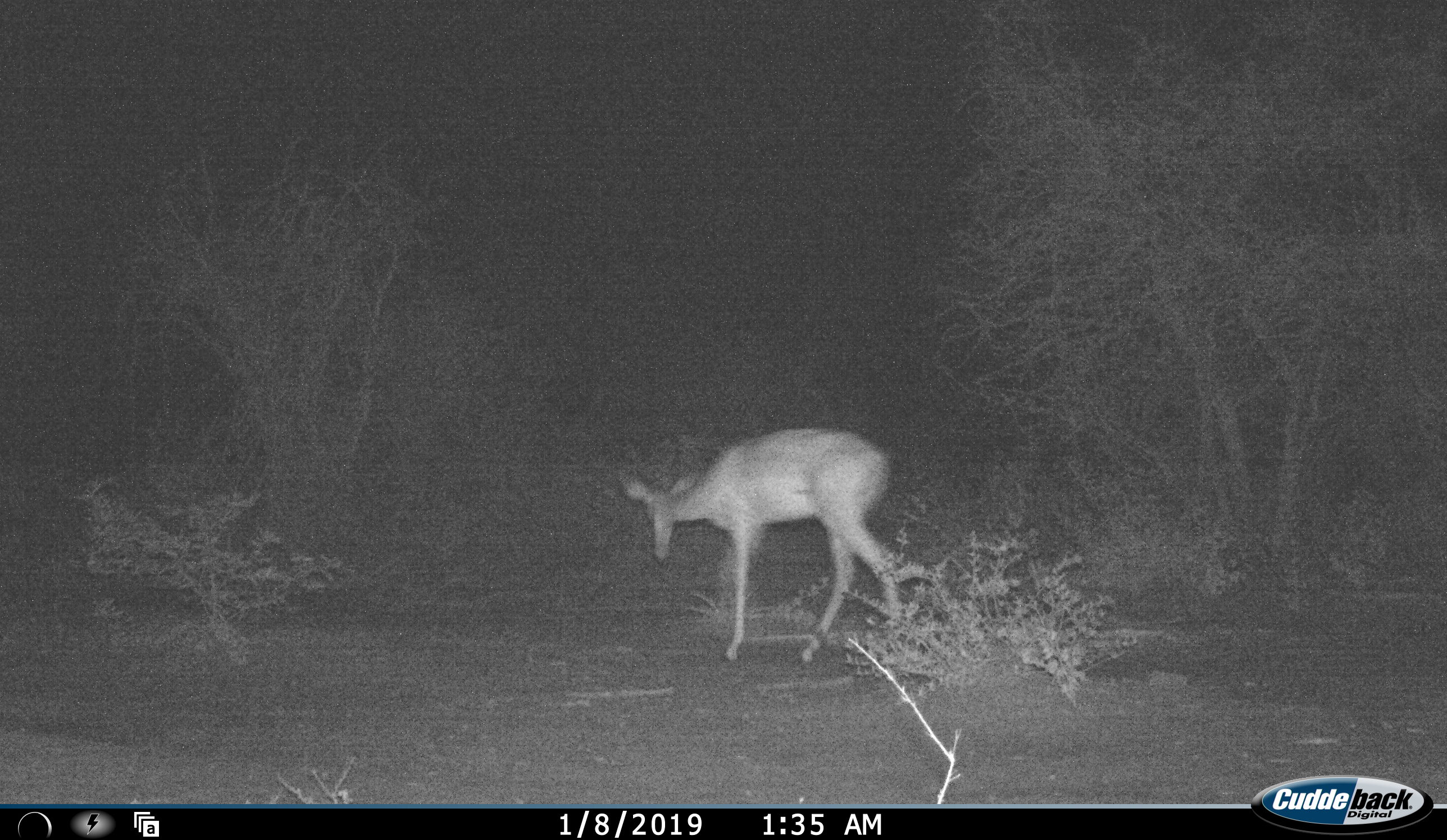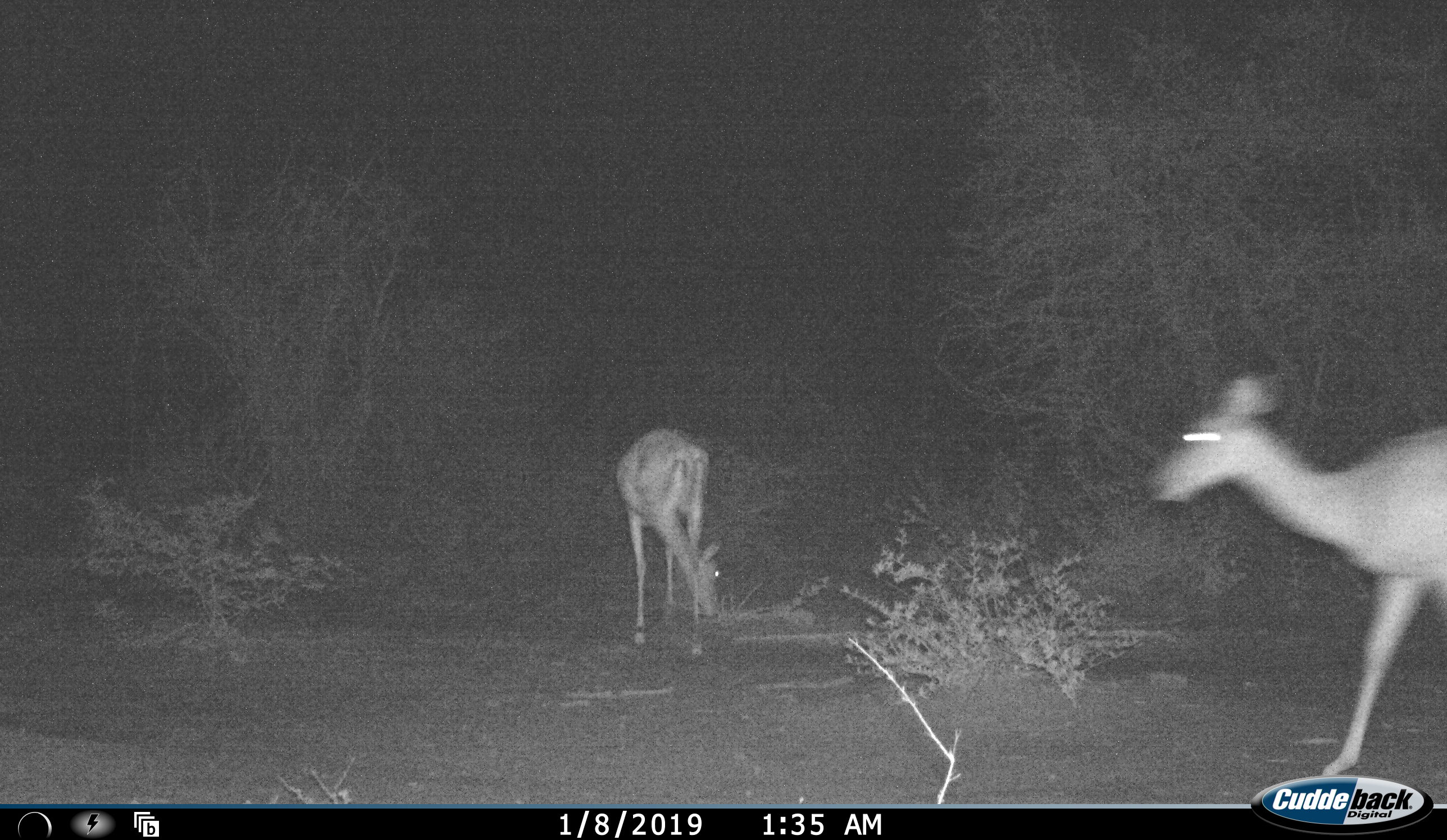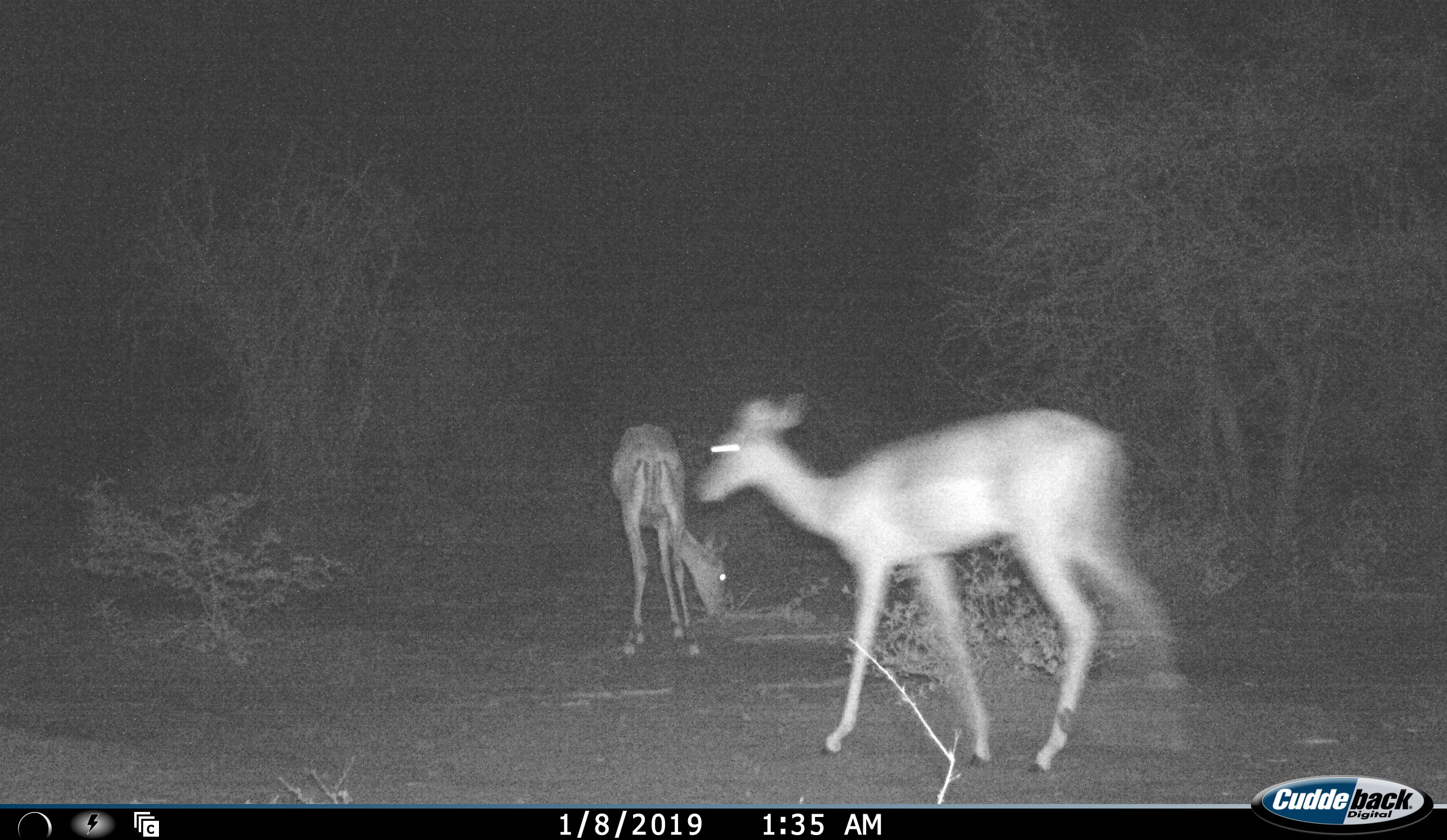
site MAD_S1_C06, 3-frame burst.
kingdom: Animalia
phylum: Chordata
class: Mammalia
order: Artiodactyla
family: Bovidae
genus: Aepyceros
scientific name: Aepyceros melampus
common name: impala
Impala (Aepyceros melampus), count 2. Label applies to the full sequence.